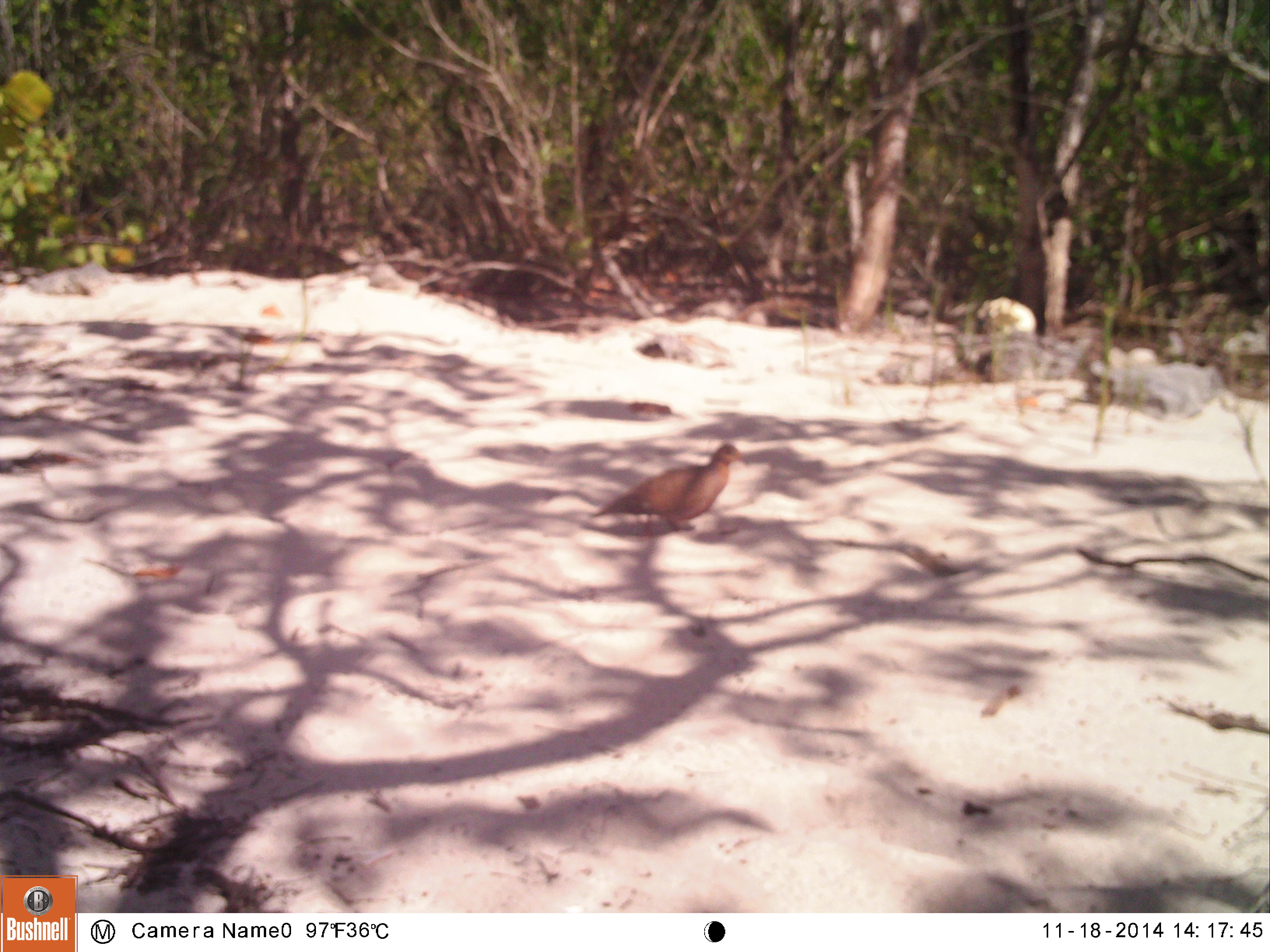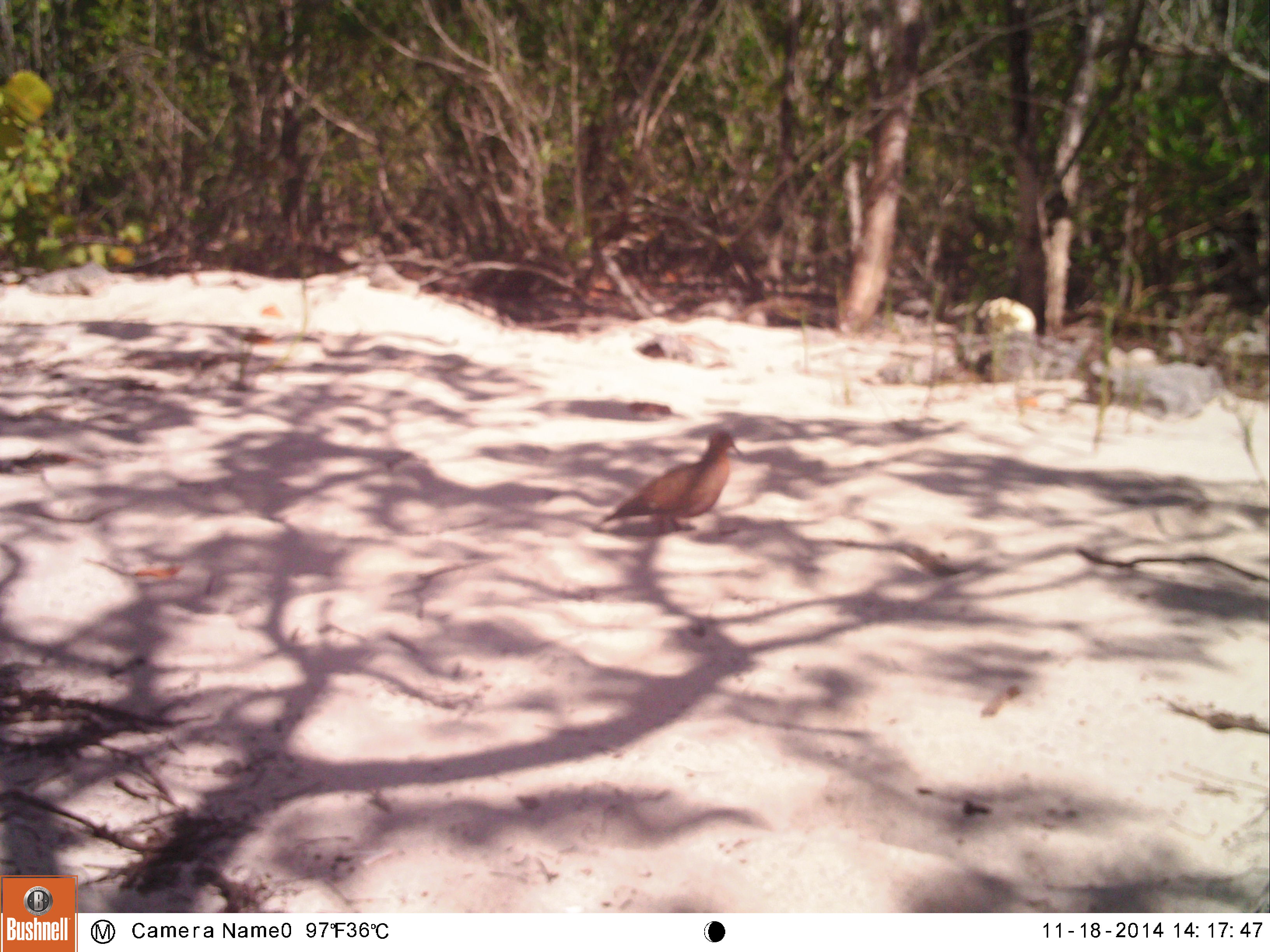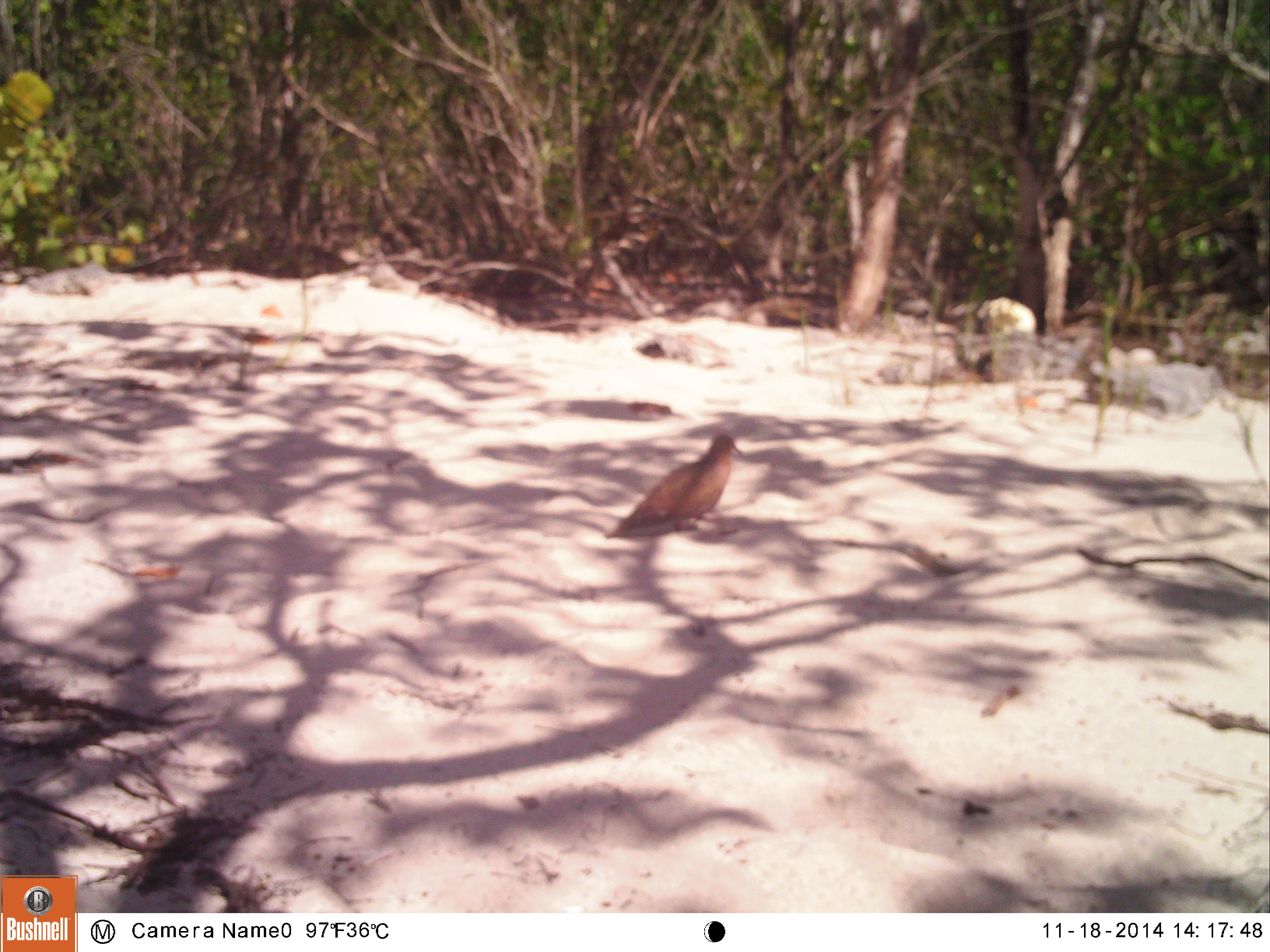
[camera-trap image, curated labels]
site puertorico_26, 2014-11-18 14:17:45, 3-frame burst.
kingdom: Animalia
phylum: Chordata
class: Aves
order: Columbiformes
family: Columbidae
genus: Zenaida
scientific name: Zenaida asiatica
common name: white-winged dove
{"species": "white-winged dove (Zenaida asiatica)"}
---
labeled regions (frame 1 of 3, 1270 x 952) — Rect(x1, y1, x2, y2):
white-winged dove: Rect(586, 443, 740, 534)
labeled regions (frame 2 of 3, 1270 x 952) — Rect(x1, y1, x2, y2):
white-winged dove: Rect(594, 420, 739, 538)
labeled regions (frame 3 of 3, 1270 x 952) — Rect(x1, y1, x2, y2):
white-winged dove: Rect(609, 423, 738, 537)